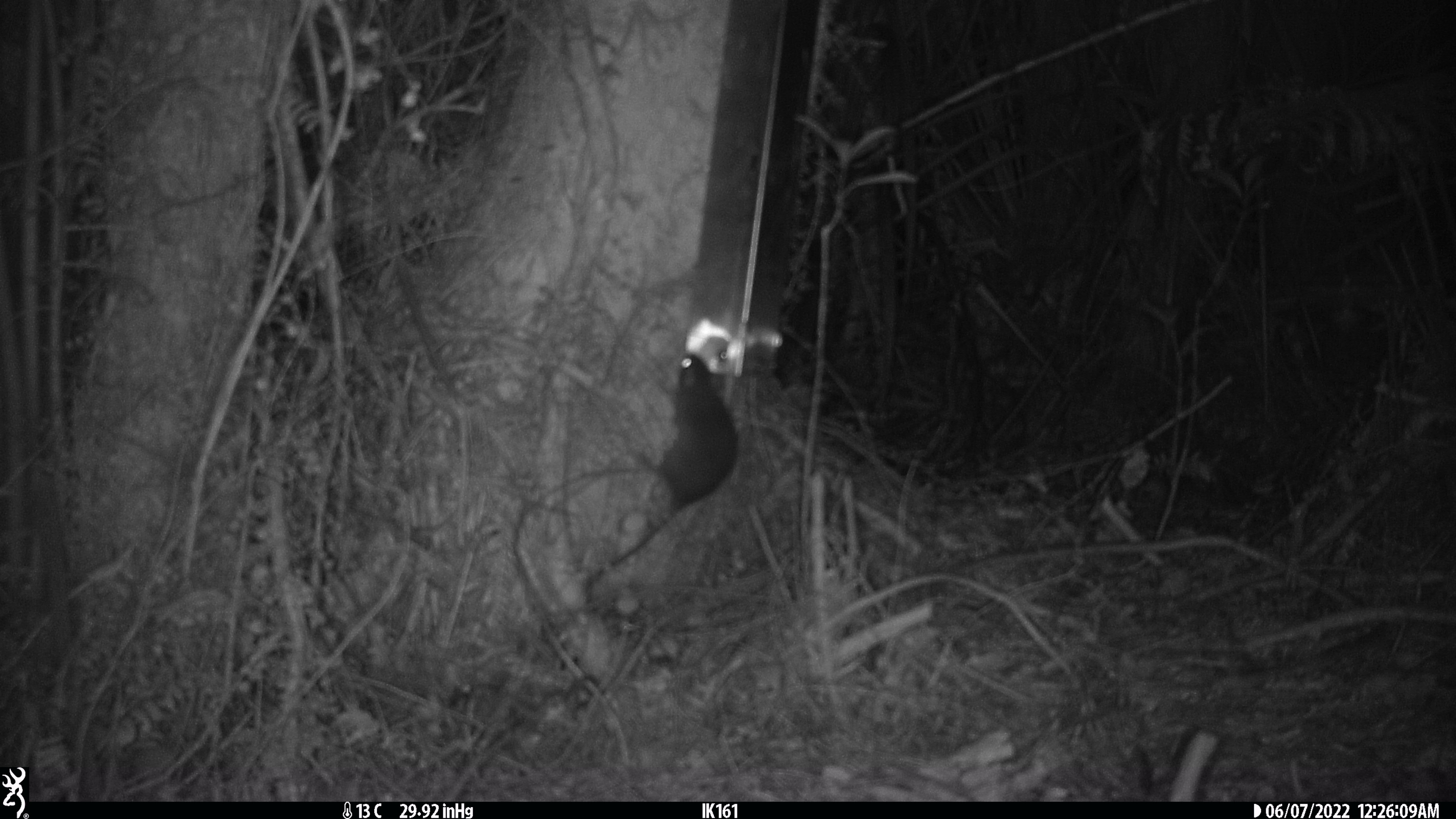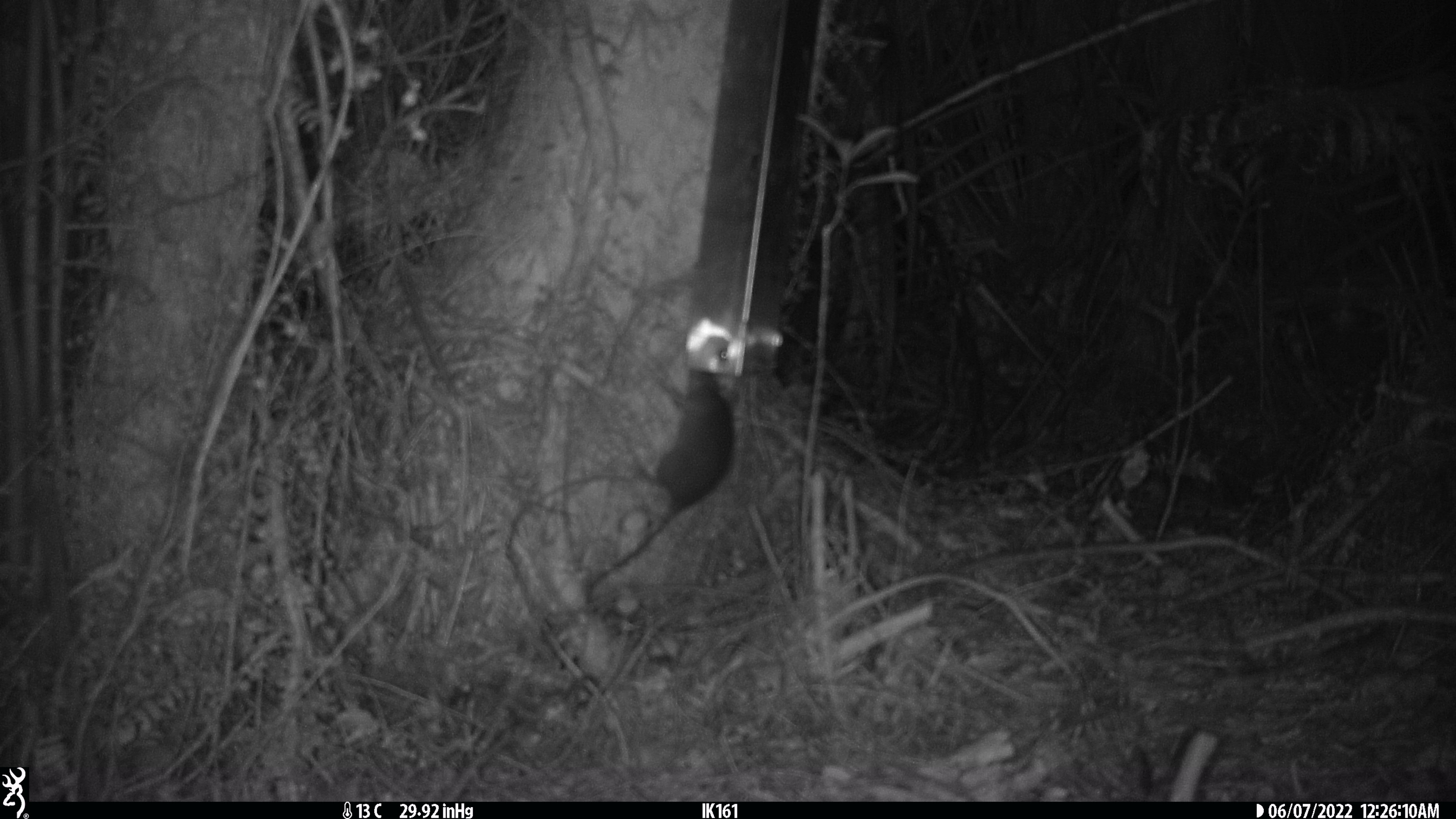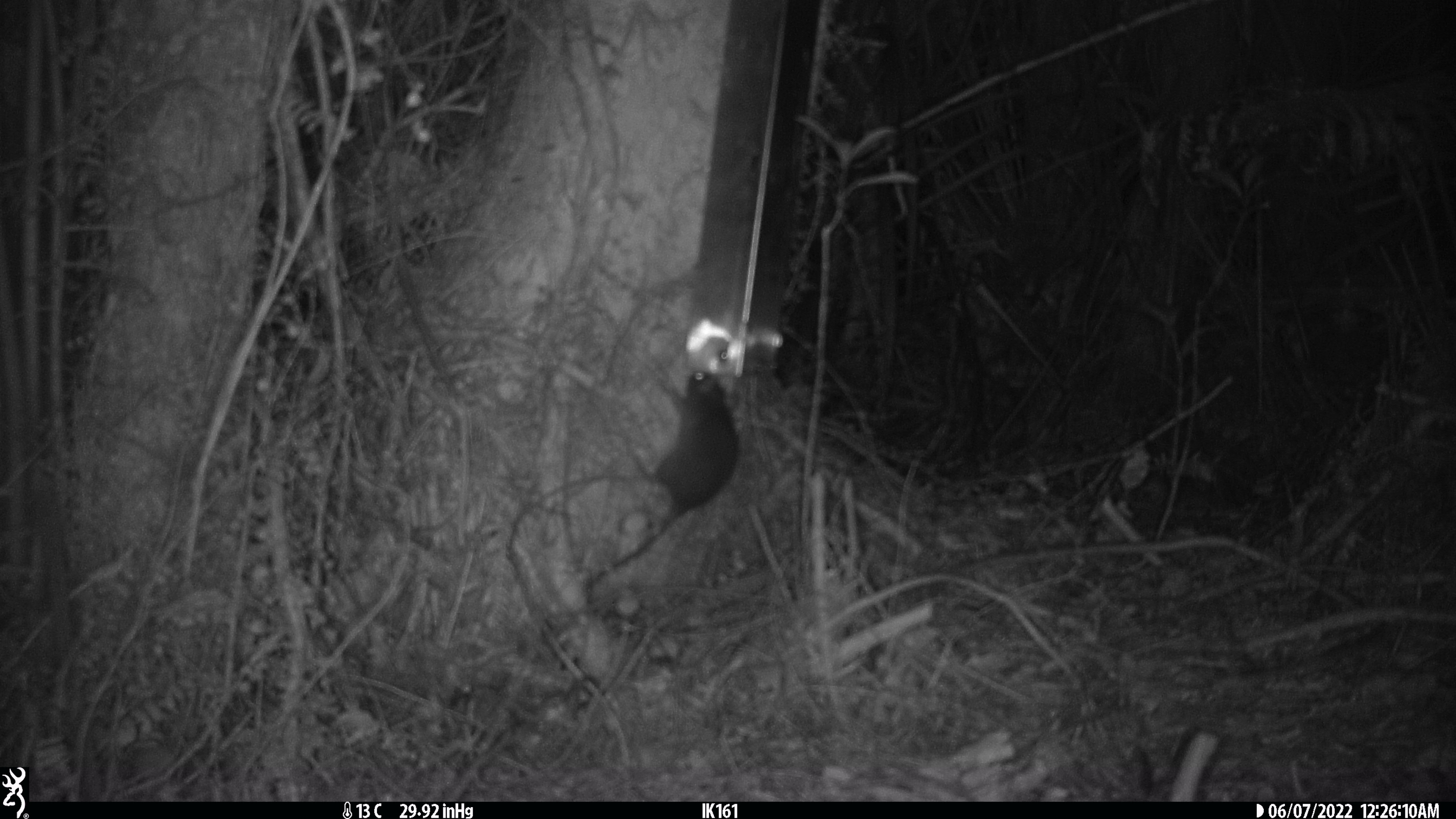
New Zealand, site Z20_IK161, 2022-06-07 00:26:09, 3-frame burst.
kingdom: Animalia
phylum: Chordata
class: Mammalia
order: Rodentia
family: Muridae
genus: Rattus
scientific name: Rattus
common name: rat